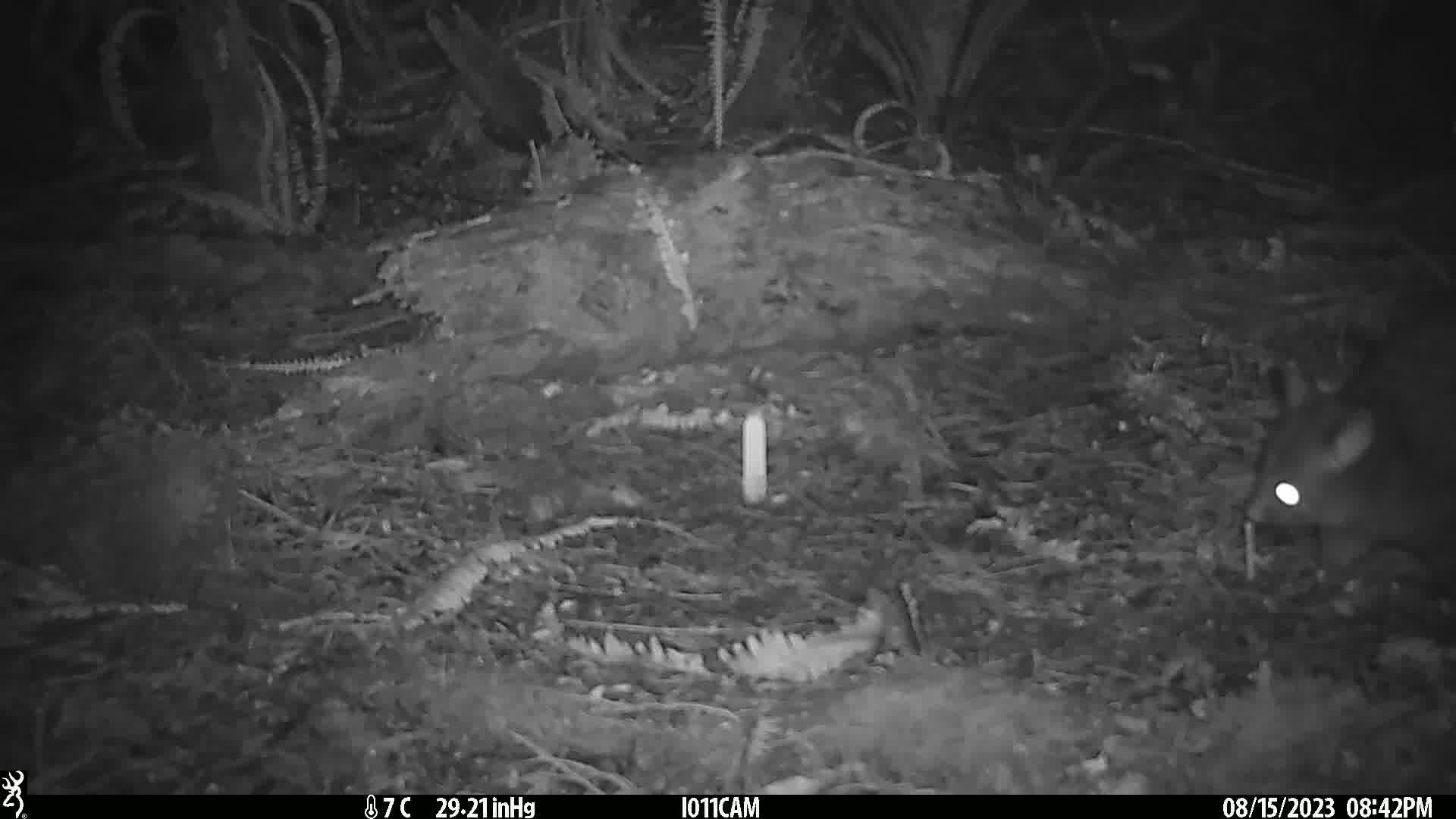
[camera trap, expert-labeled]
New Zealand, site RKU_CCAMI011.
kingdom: Animalia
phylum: Chordata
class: Mammalia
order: Diprotodontia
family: Phalangeridae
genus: Trichosurus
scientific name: Trichosurus vulpecula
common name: common brushtail possum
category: possum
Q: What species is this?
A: Possum (common brushtail possum) (Trichosurus vulpecula).